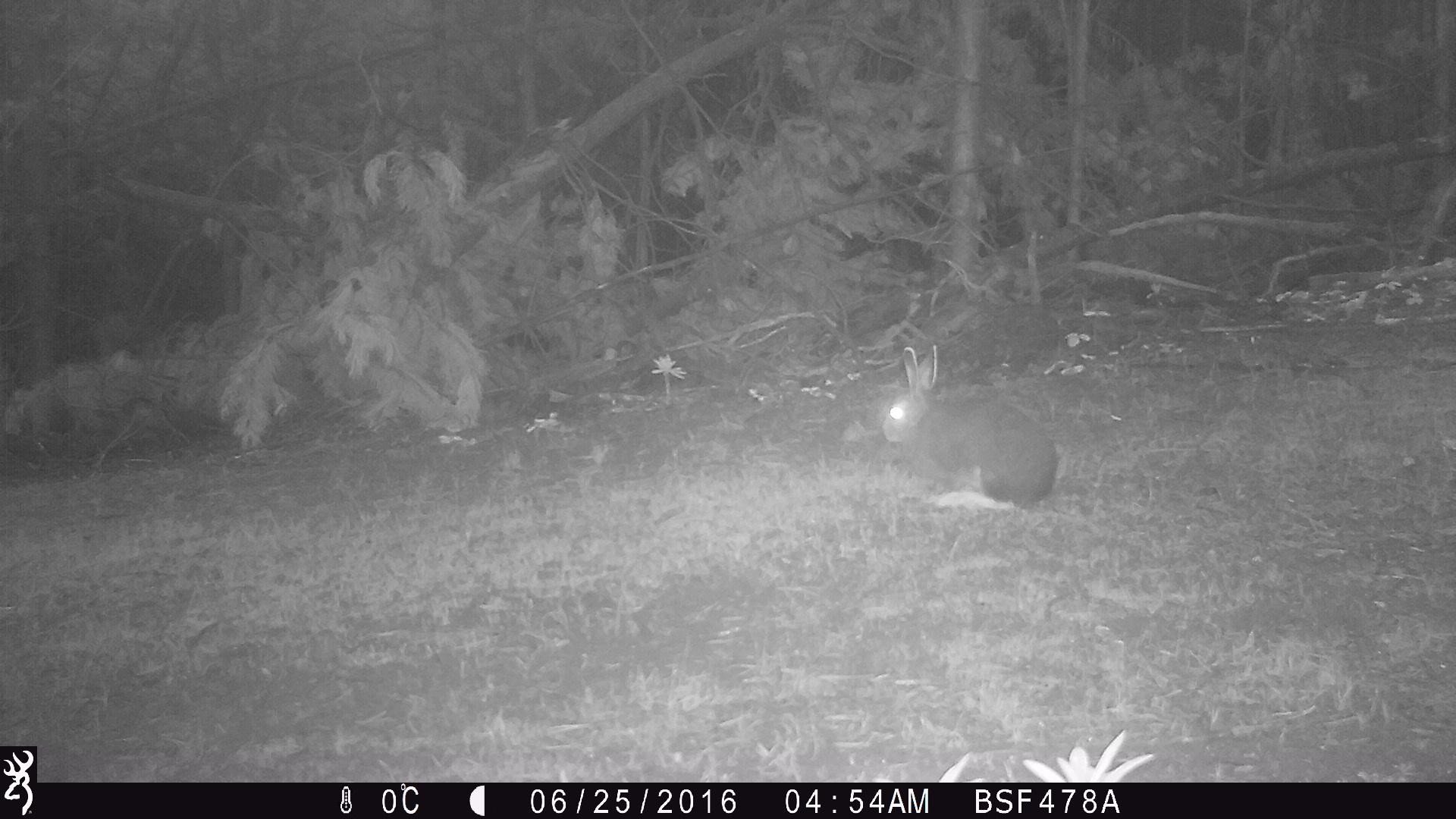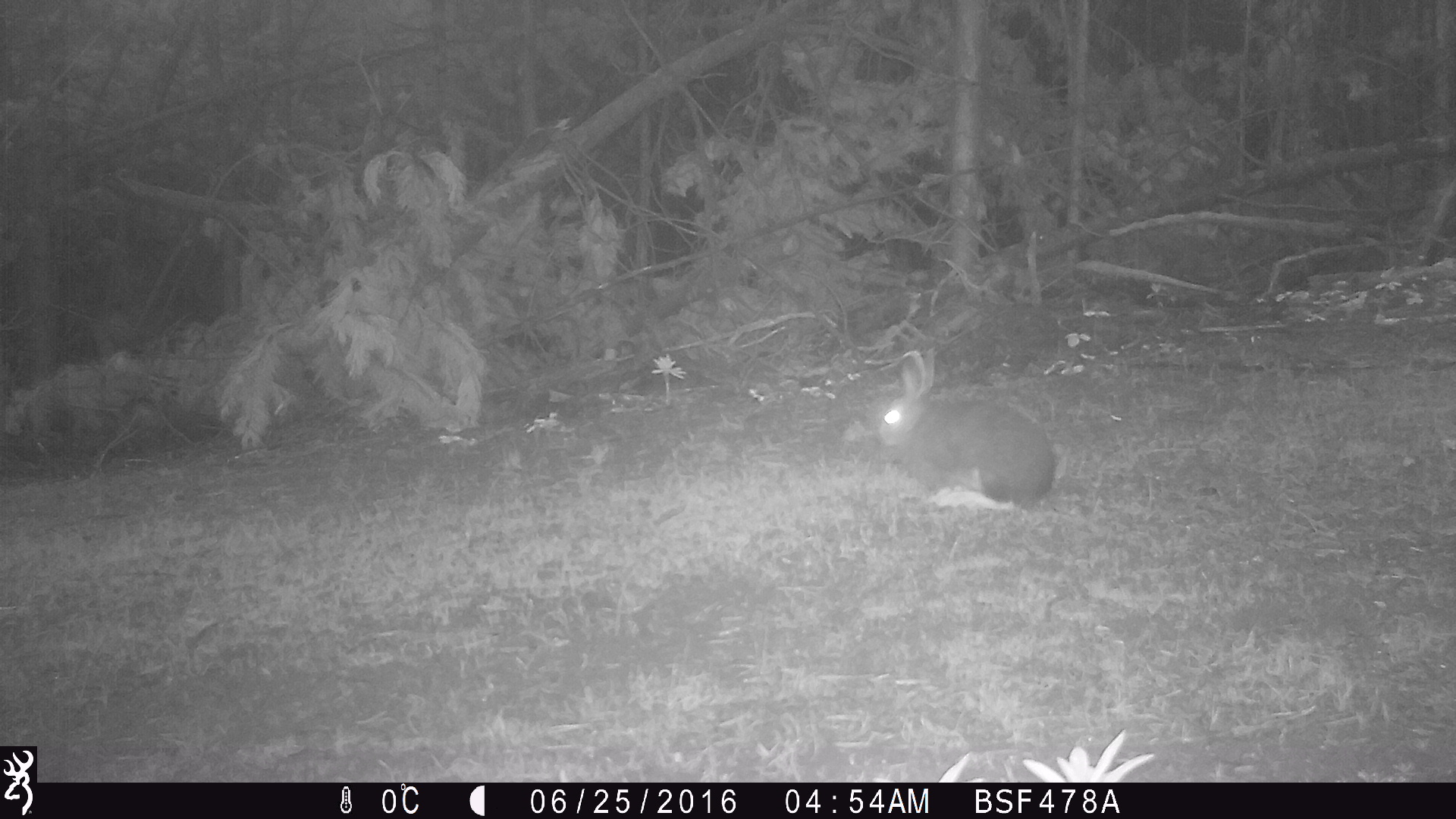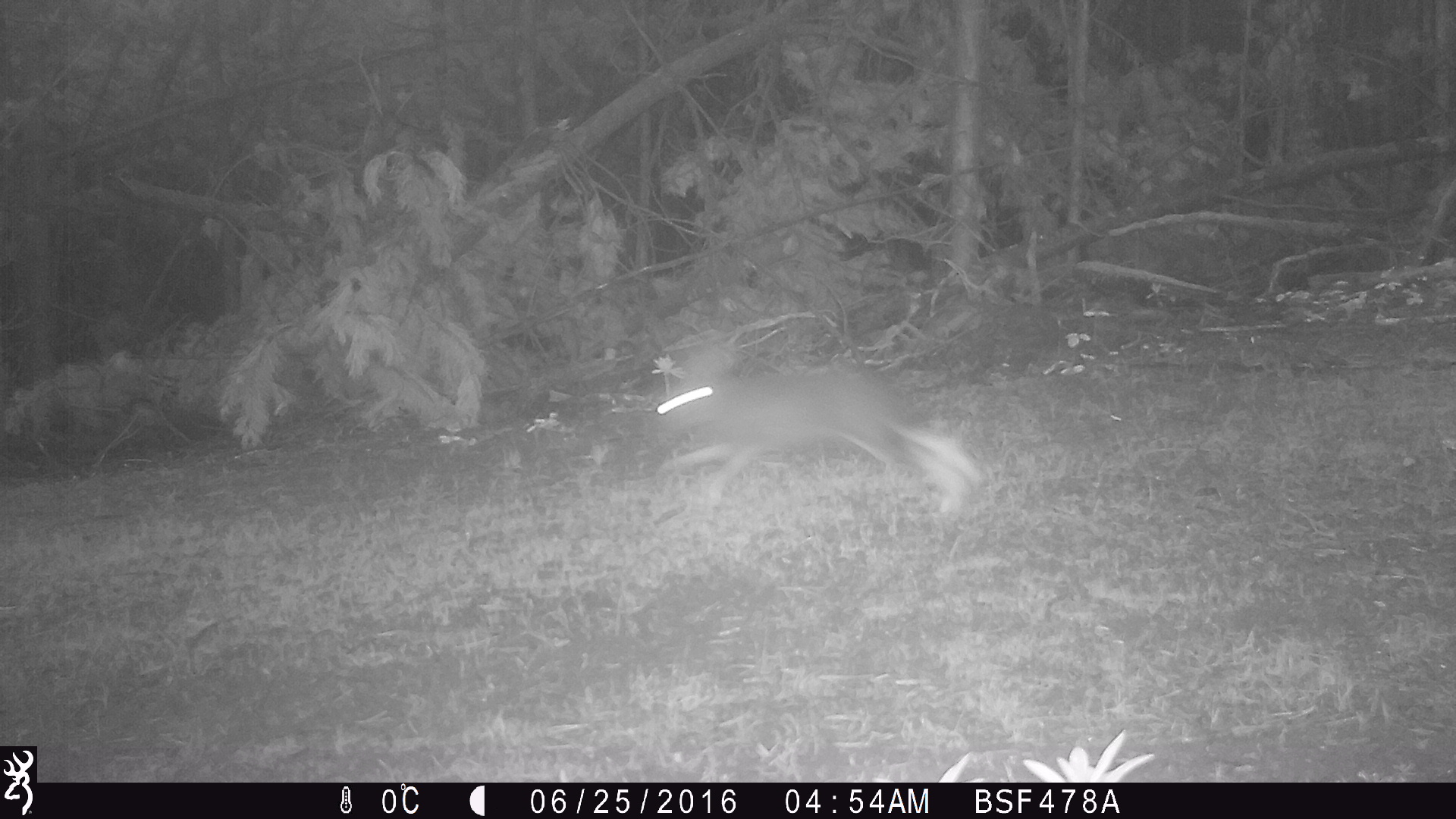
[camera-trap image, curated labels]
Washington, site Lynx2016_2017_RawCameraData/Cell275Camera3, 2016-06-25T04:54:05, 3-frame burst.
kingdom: Animalia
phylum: Chordata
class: Mammalia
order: Lagomorpha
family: Leporidae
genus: Lepus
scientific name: Lepus americanus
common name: snowshoe hare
Lepus americanus (snowshoe hare). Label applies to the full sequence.